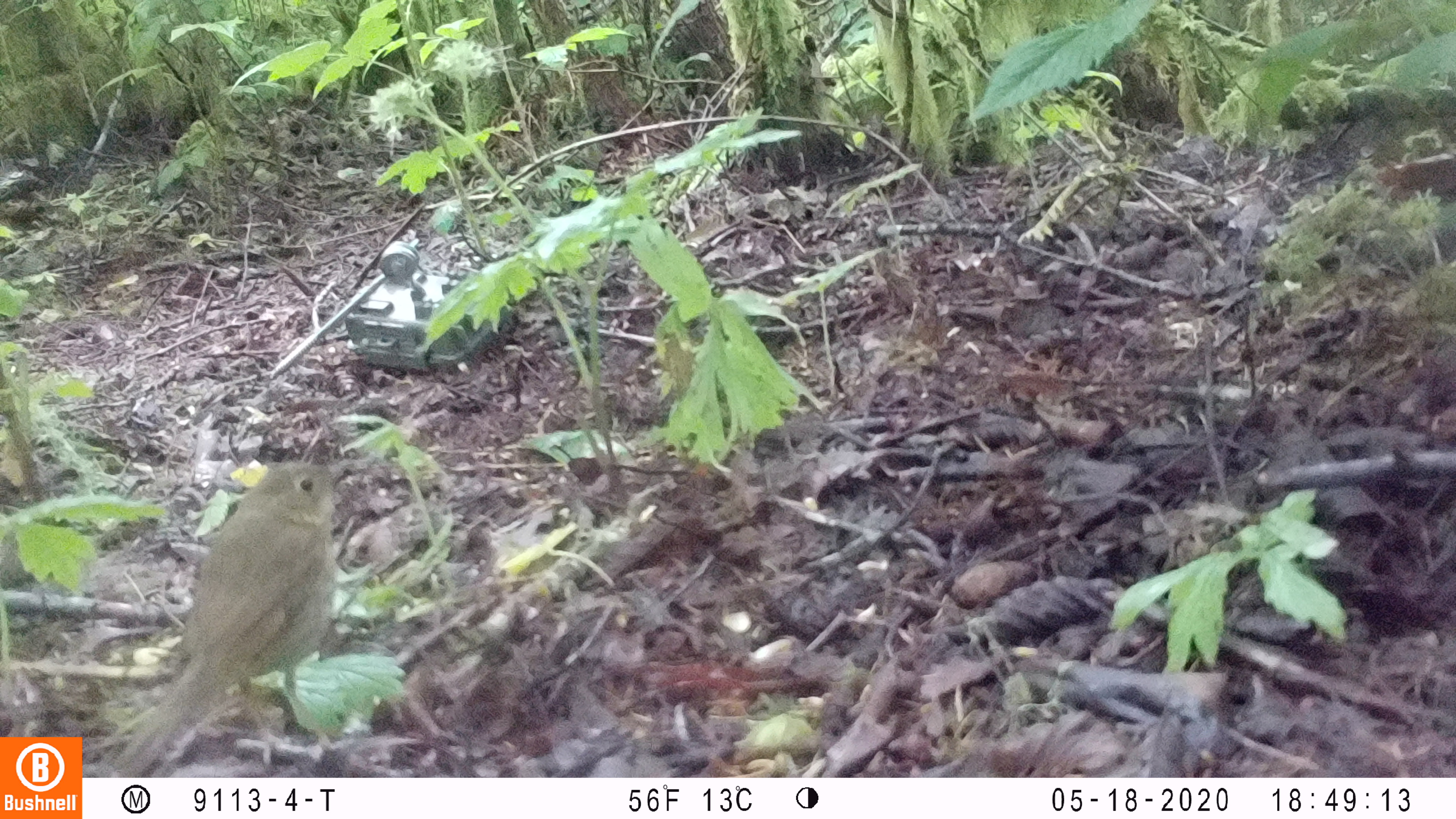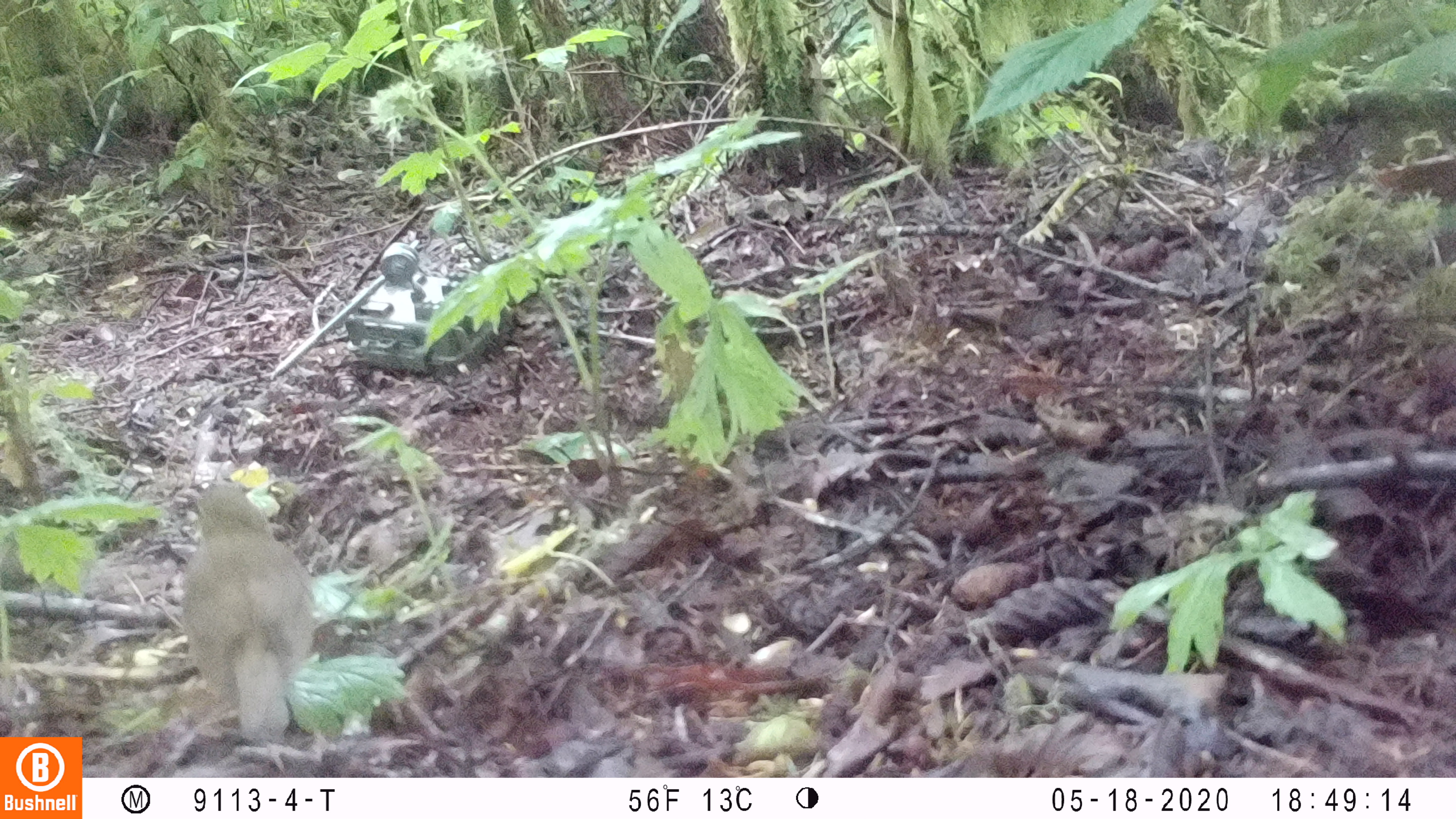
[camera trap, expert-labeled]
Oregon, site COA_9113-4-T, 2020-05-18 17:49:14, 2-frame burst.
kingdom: Animalia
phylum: Chordata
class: Aves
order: Passeriformes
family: Turdidae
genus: Catharus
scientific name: Catharus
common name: brown thrushes and nightingale-thrushes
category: catharus species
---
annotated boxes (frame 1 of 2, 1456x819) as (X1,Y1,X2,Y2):
catharus species: (113,448,363,770)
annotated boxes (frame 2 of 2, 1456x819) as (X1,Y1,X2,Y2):
catharus species: (168,472,331,755)